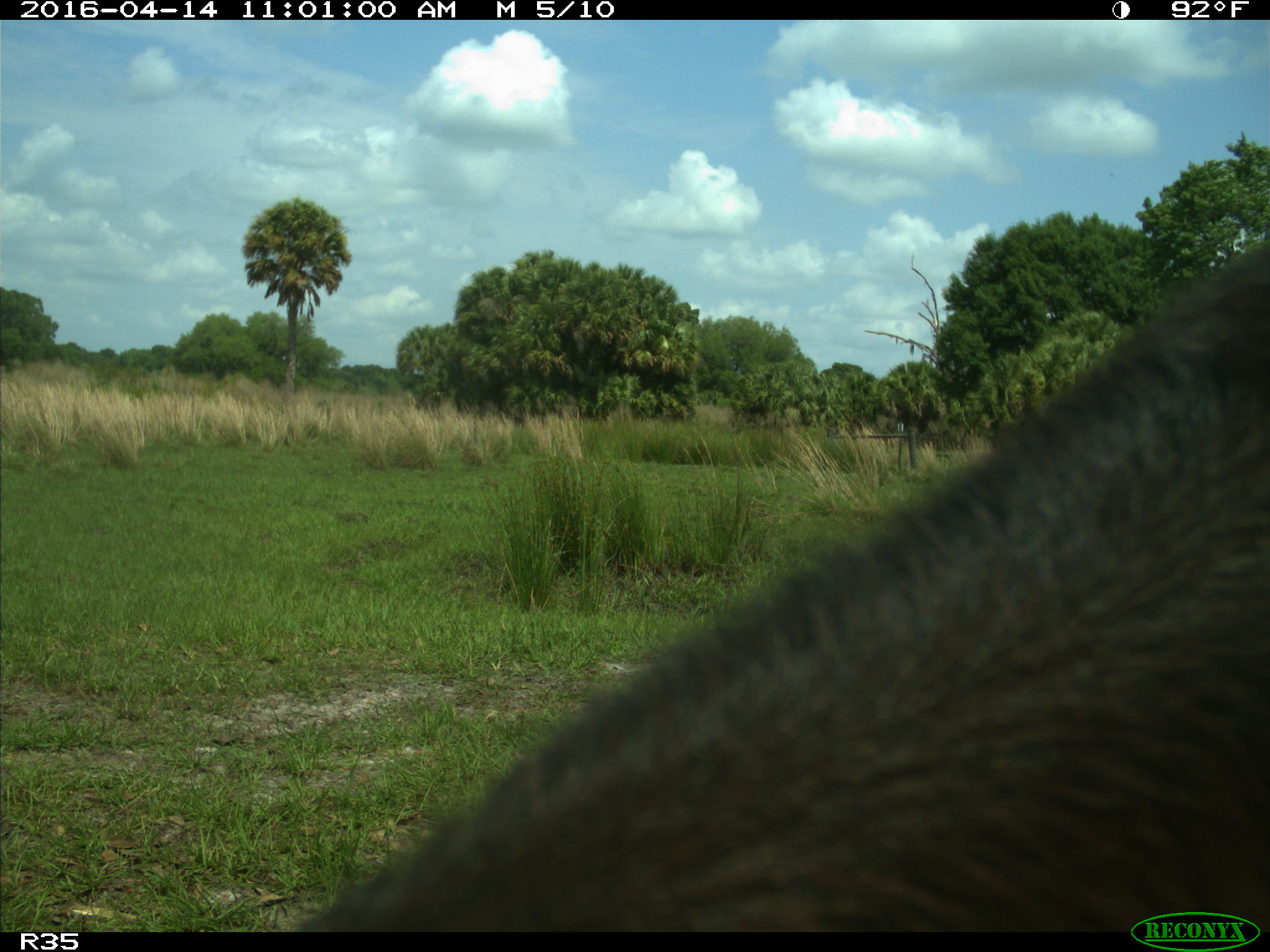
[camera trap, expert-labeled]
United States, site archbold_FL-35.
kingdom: Animalia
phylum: Chordata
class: Mammalia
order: Artiodactyla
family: Bovidae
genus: Bos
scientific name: Bos taurus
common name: domestic cow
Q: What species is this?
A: Bos taurus (domestic cow).